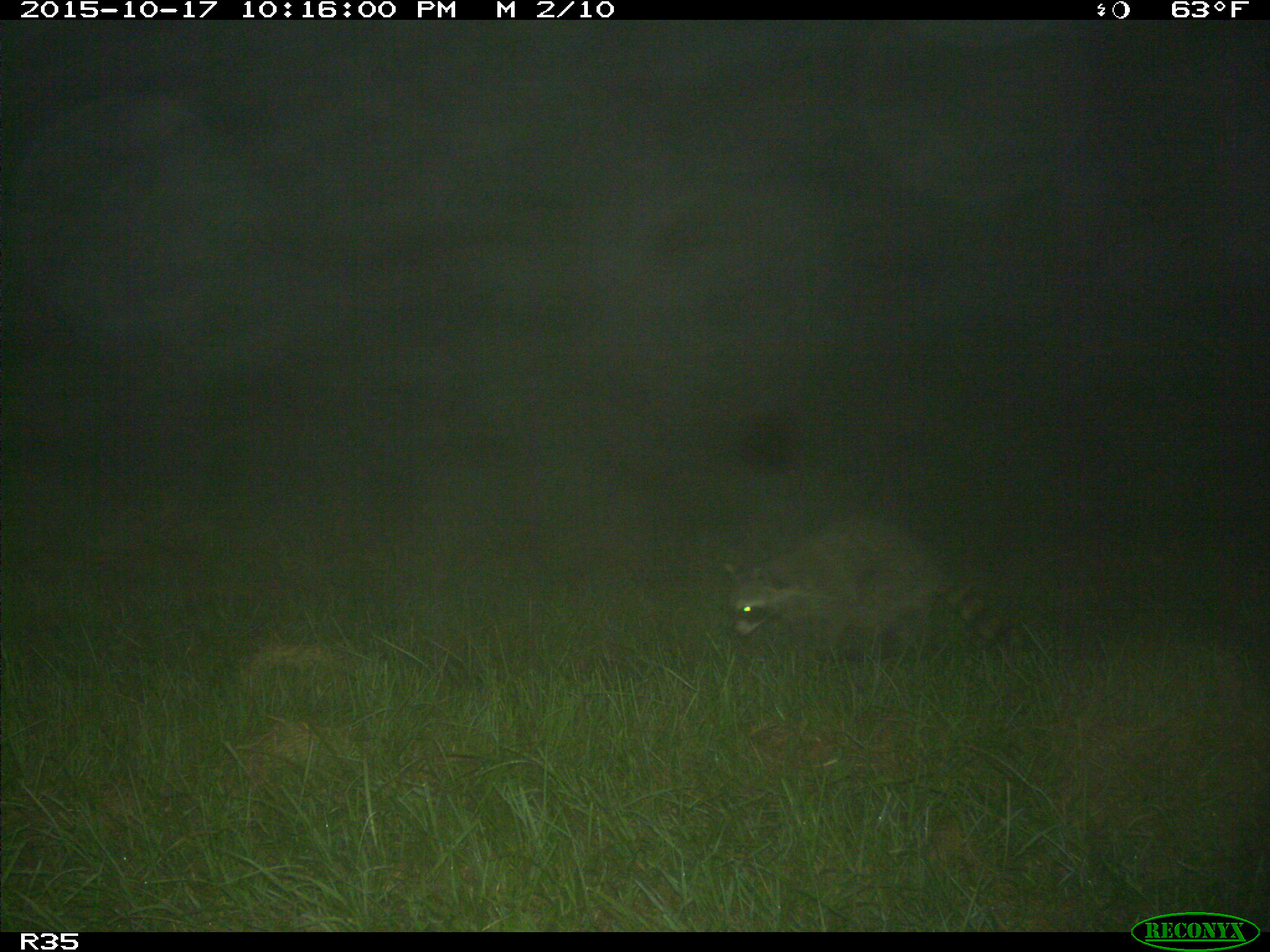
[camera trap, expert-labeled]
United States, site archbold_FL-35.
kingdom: Animalia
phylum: Chordata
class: Mammalia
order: Carnivora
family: Procyonidae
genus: Procyon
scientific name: Procyon lotor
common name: common raccoon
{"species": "Procyon lotor (common raccoon)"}